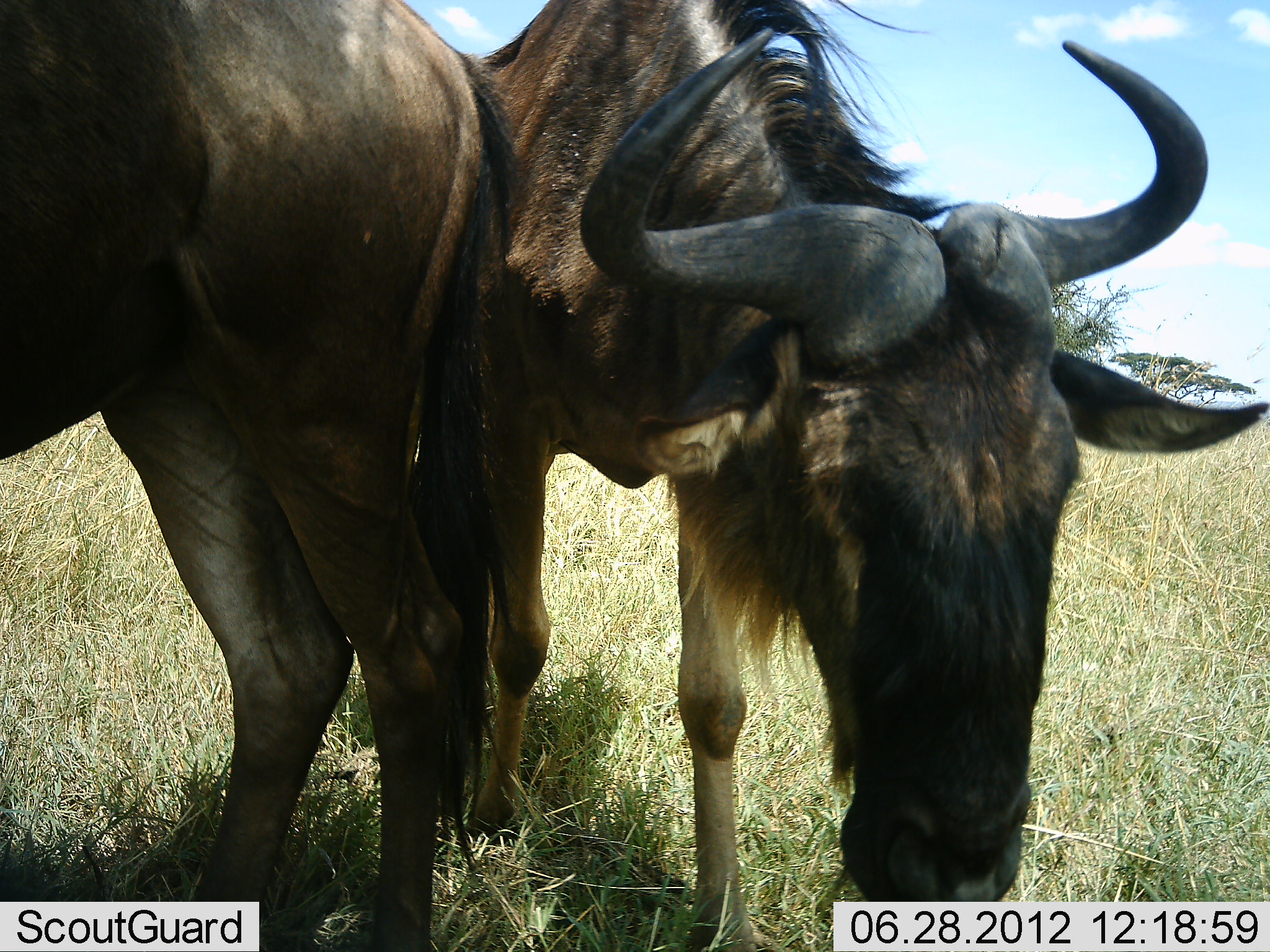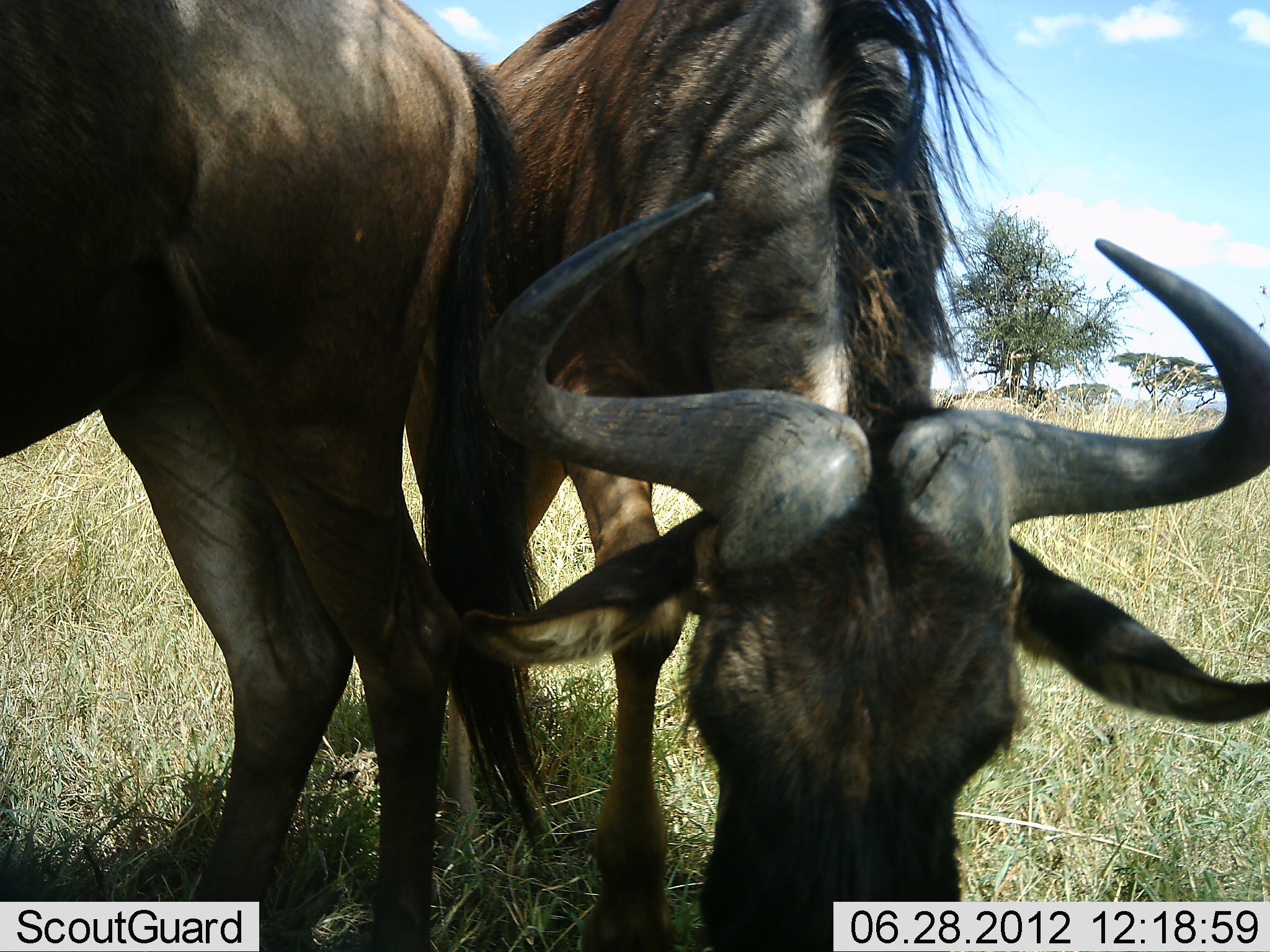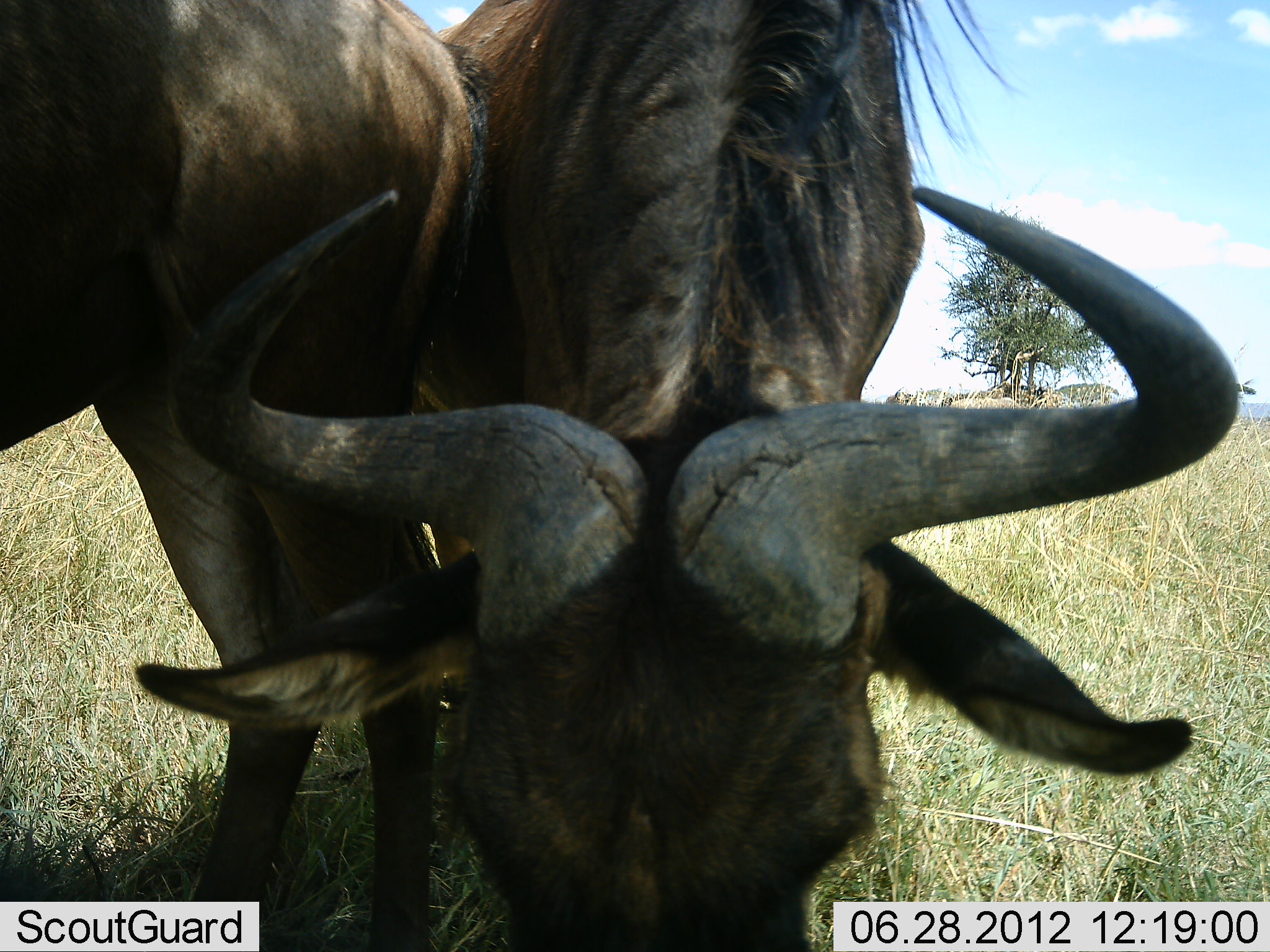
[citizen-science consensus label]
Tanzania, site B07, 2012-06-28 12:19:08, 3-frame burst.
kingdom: Animalia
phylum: Chordata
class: Mammalia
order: Artiodactyla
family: Bovidae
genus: Connochaetes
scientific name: Connochaetes taurinus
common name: blue wildebeest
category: wildebeest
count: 2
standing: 70%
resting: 0%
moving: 0%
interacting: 0%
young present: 0%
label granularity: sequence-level